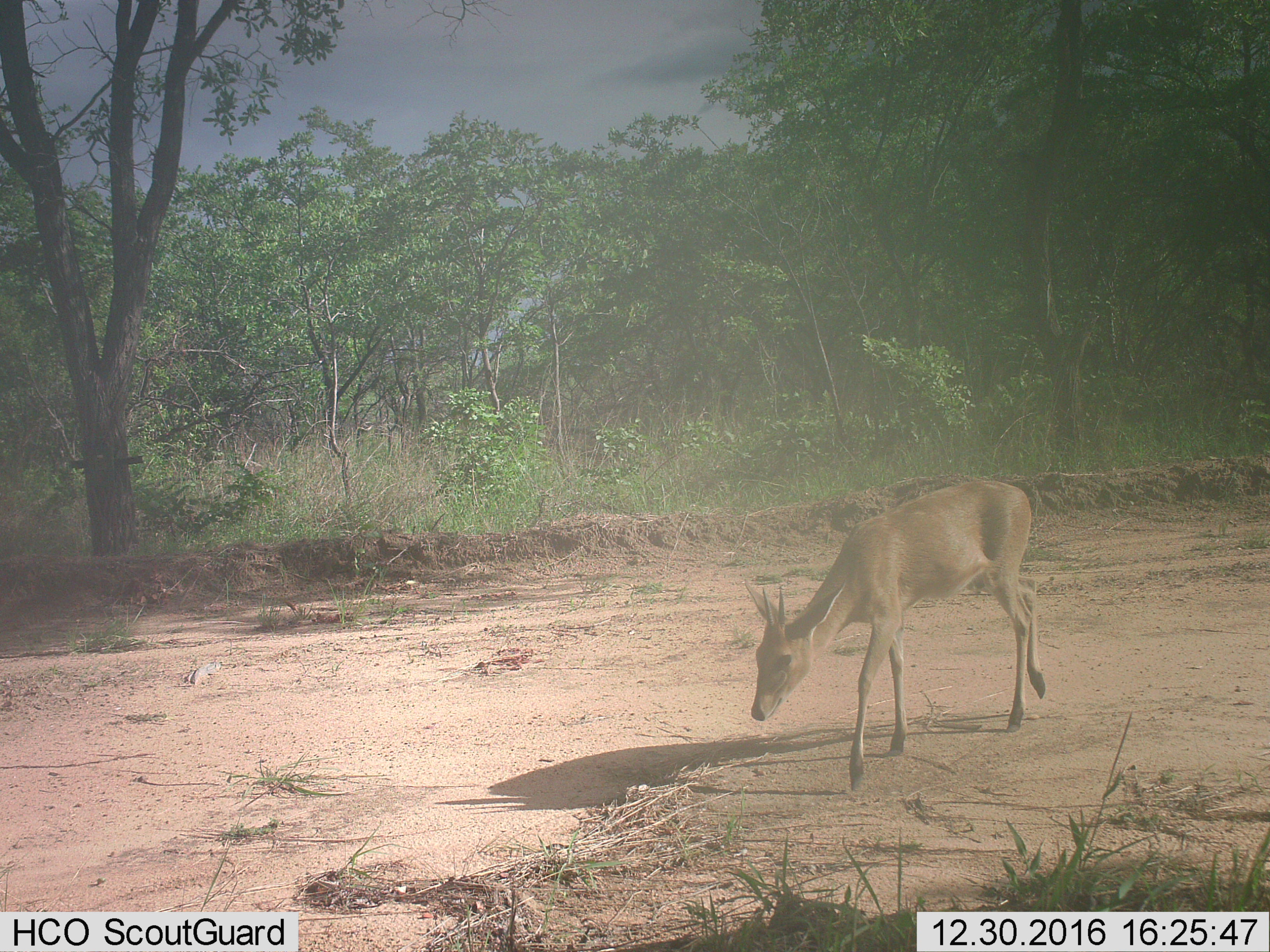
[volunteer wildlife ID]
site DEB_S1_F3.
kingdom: Animalia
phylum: Chordata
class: Mammalia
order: Artiodactyla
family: Bovidae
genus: Sylvicapra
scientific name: Sylvicapra grimmia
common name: common duiker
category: duikercommongrey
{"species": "duikercommongrey (common duiker) (Sylvicapra grimmia)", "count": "1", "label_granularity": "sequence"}